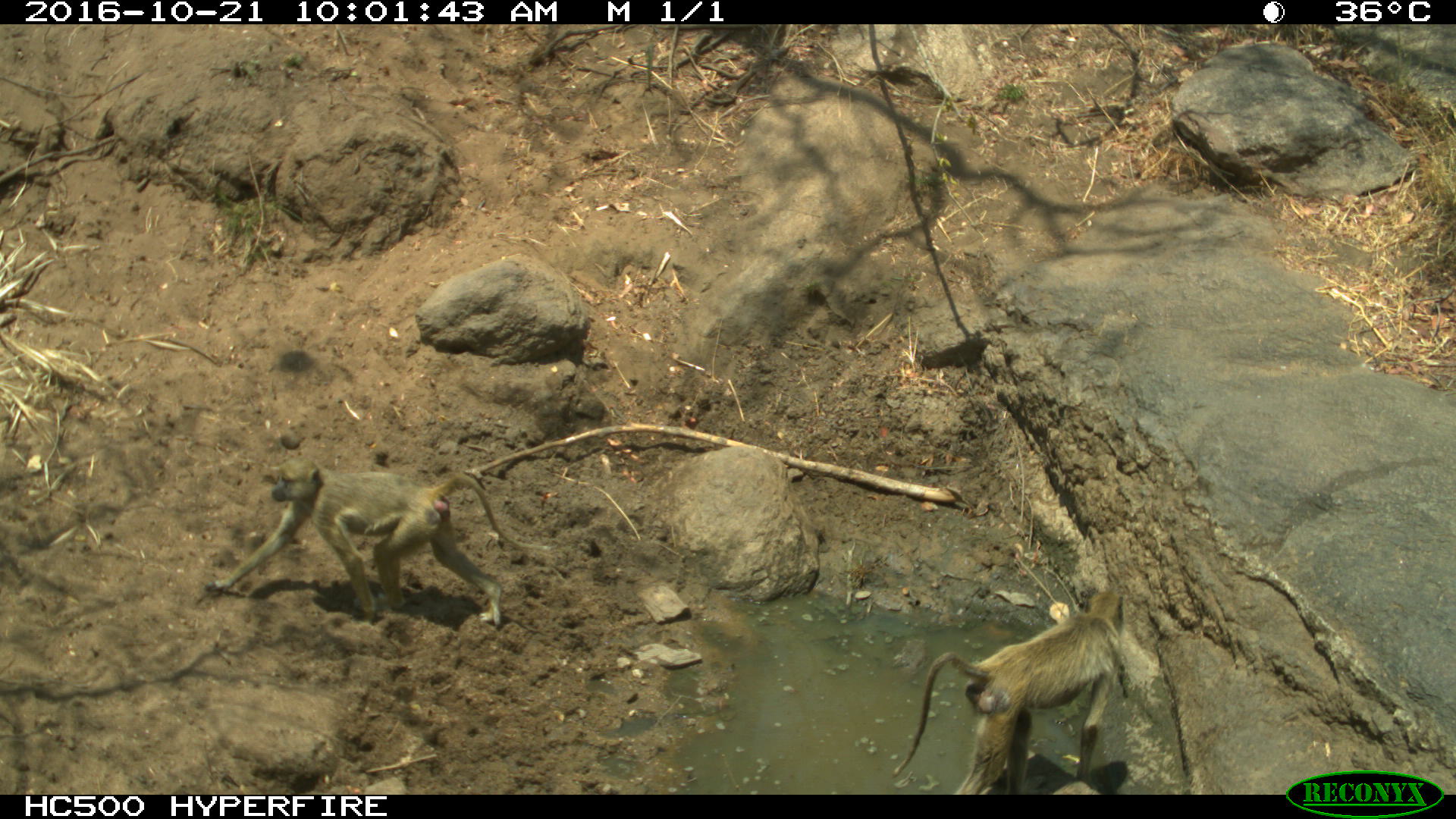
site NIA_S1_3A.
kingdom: Animalia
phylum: Chordata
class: Mammalia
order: Primates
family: Cercopithecidae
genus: Papio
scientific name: Papio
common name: baboon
Baboon (Papio), count 2. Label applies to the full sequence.